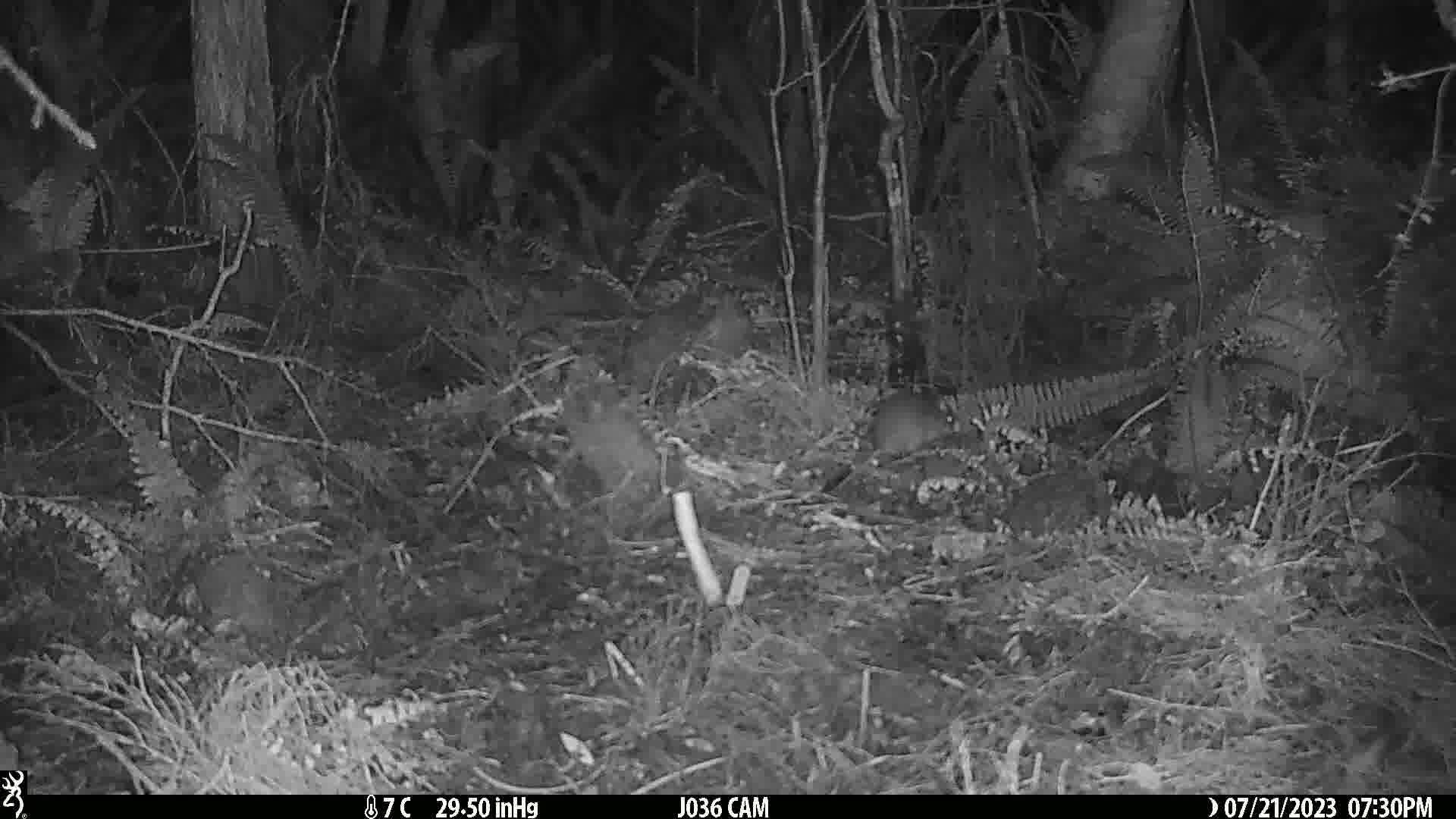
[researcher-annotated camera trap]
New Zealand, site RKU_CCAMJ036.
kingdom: Animalia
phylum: Chordata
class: Mammalia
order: Rodentia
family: Muridae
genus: Rattus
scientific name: Rattus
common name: rat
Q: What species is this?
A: Rat (Rattus).